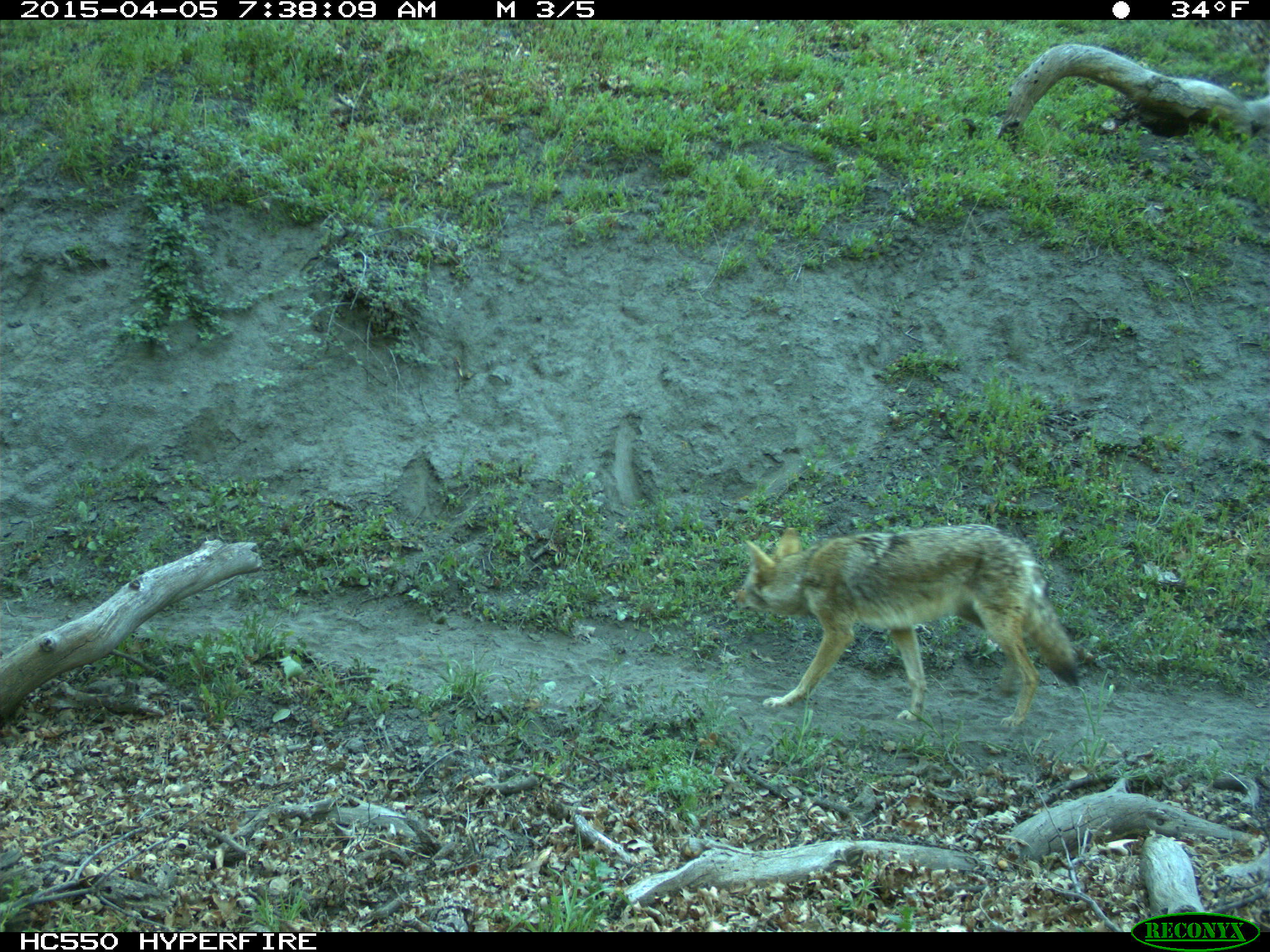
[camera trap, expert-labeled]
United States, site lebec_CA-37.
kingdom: Animalia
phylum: Chordata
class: Mammalia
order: Carnivora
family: Canidae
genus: Canis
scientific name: Canis latrans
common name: coyote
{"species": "Canis latrans (coyote)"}